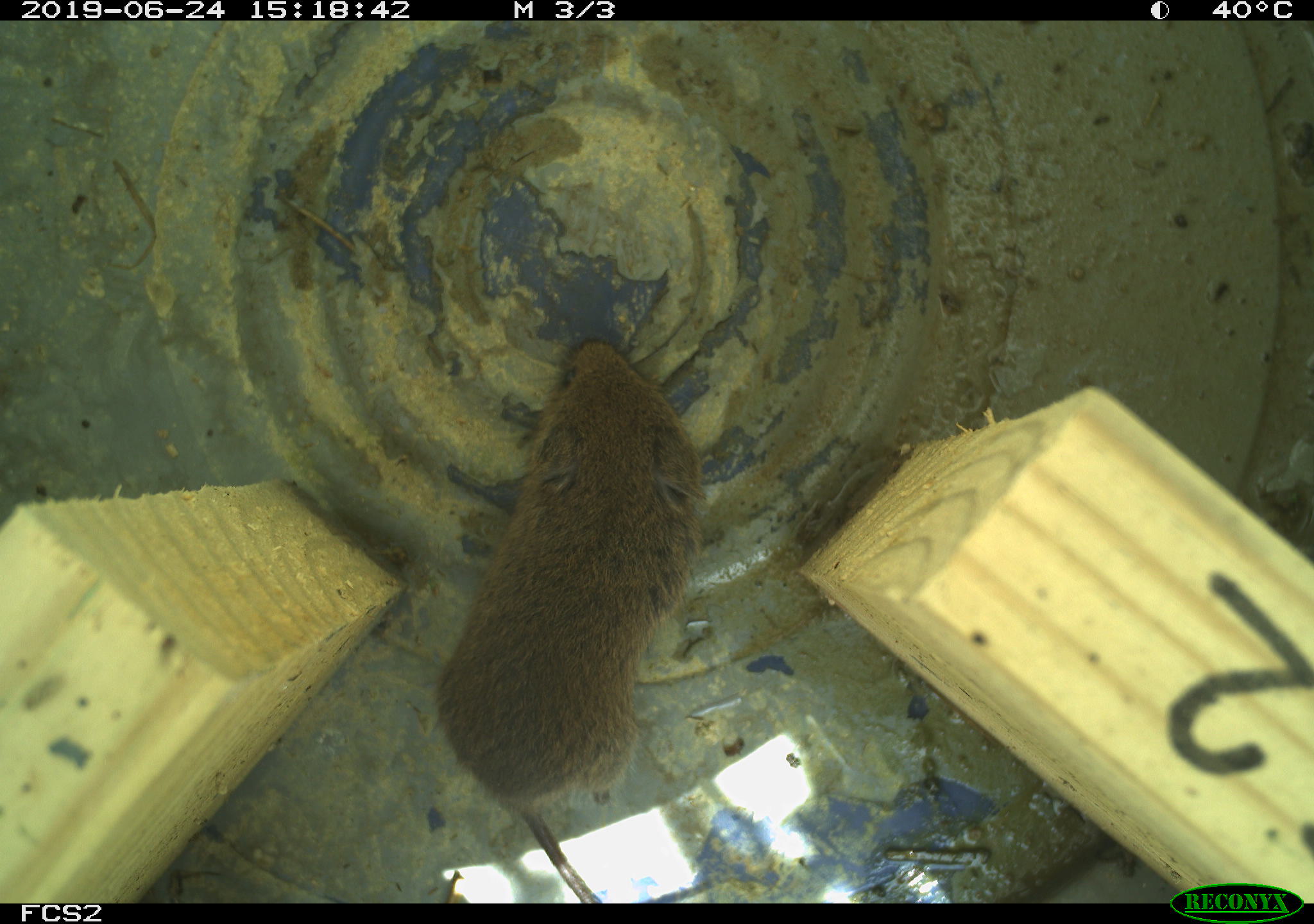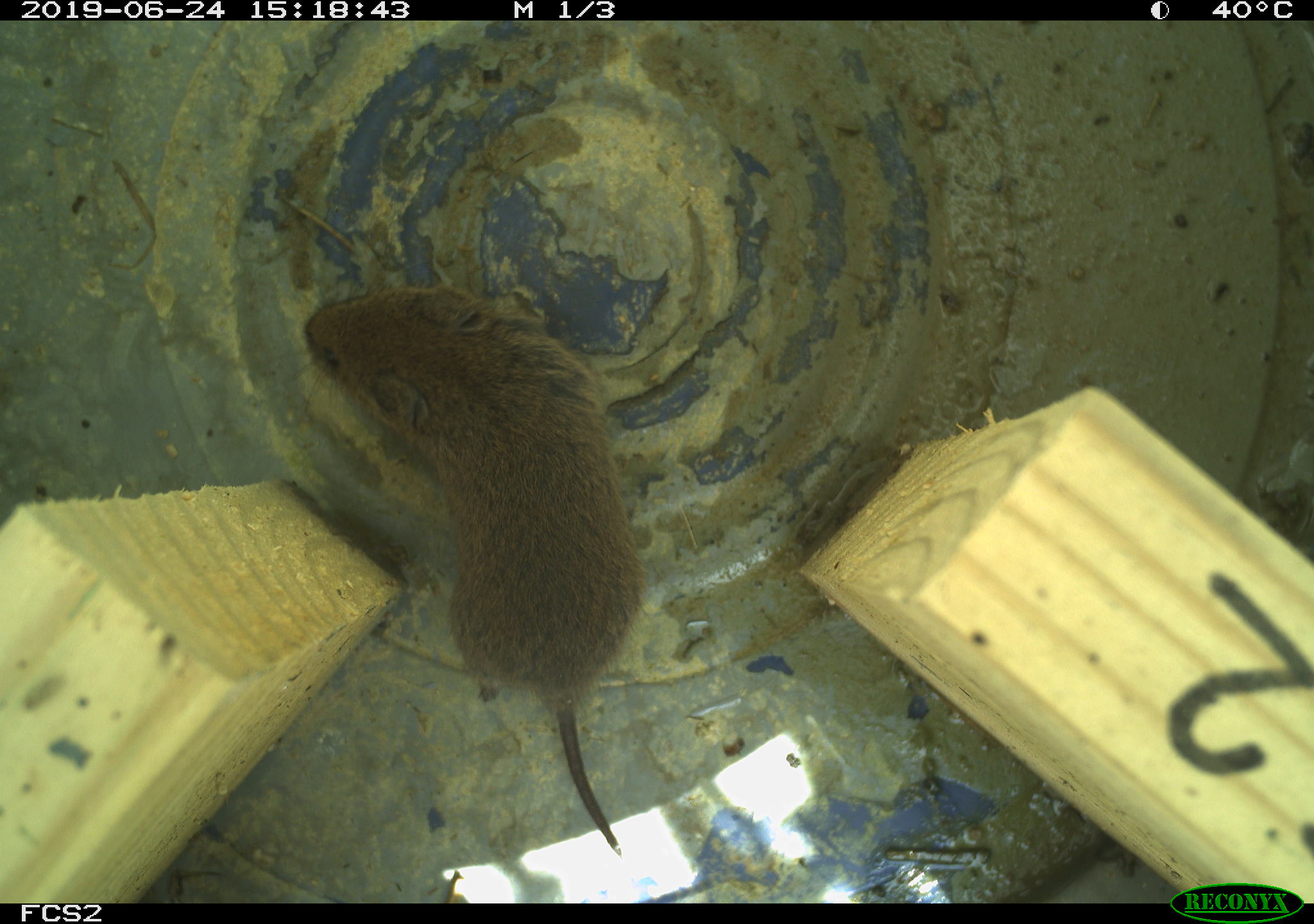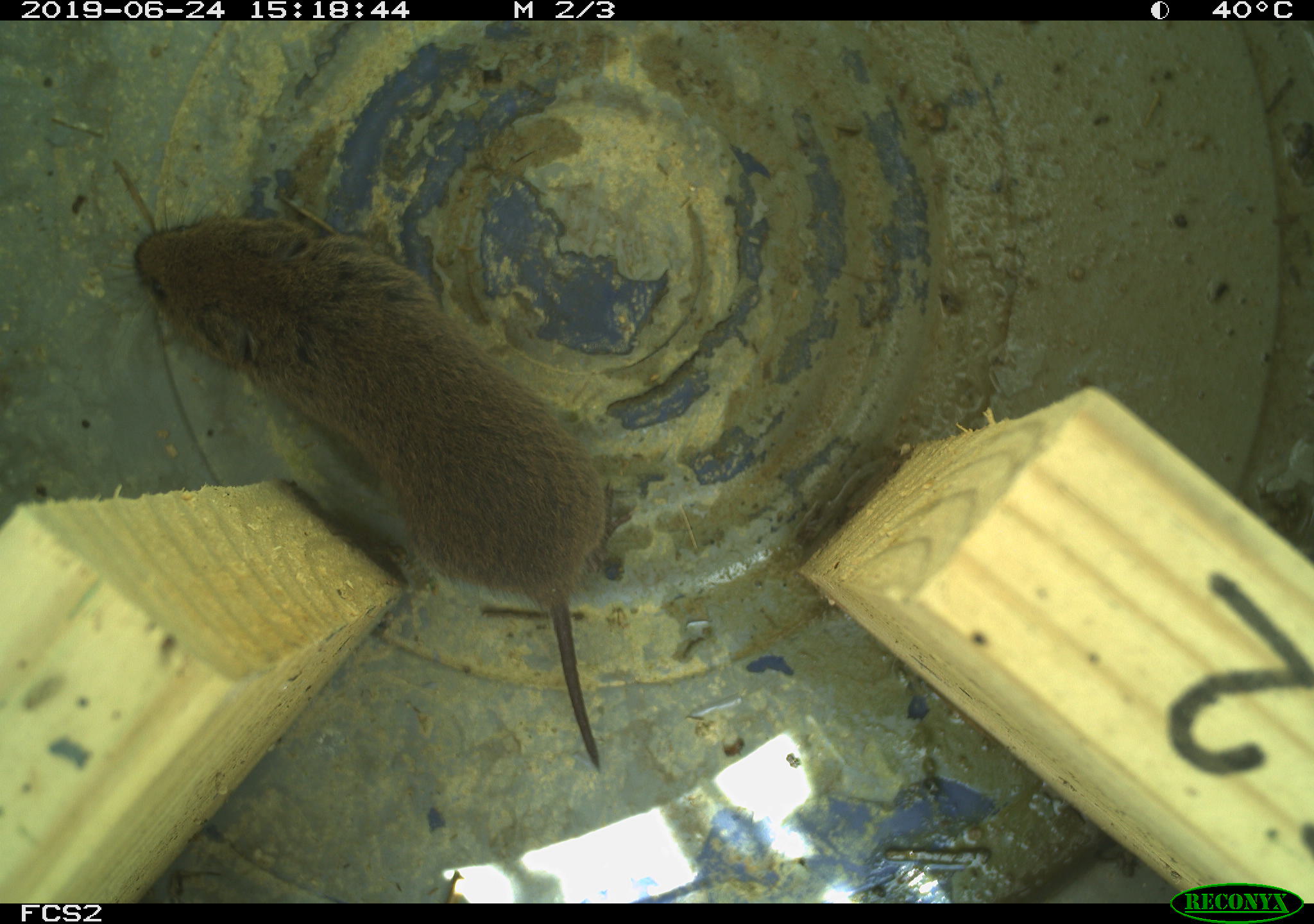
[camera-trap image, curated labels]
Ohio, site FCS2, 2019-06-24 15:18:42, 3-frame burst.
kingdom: Animalia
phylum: Chordata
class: Mammalia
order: Rodentia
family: Cricetidae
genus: Microtus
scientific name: Microtus pennsylvanicus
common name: meadow vole